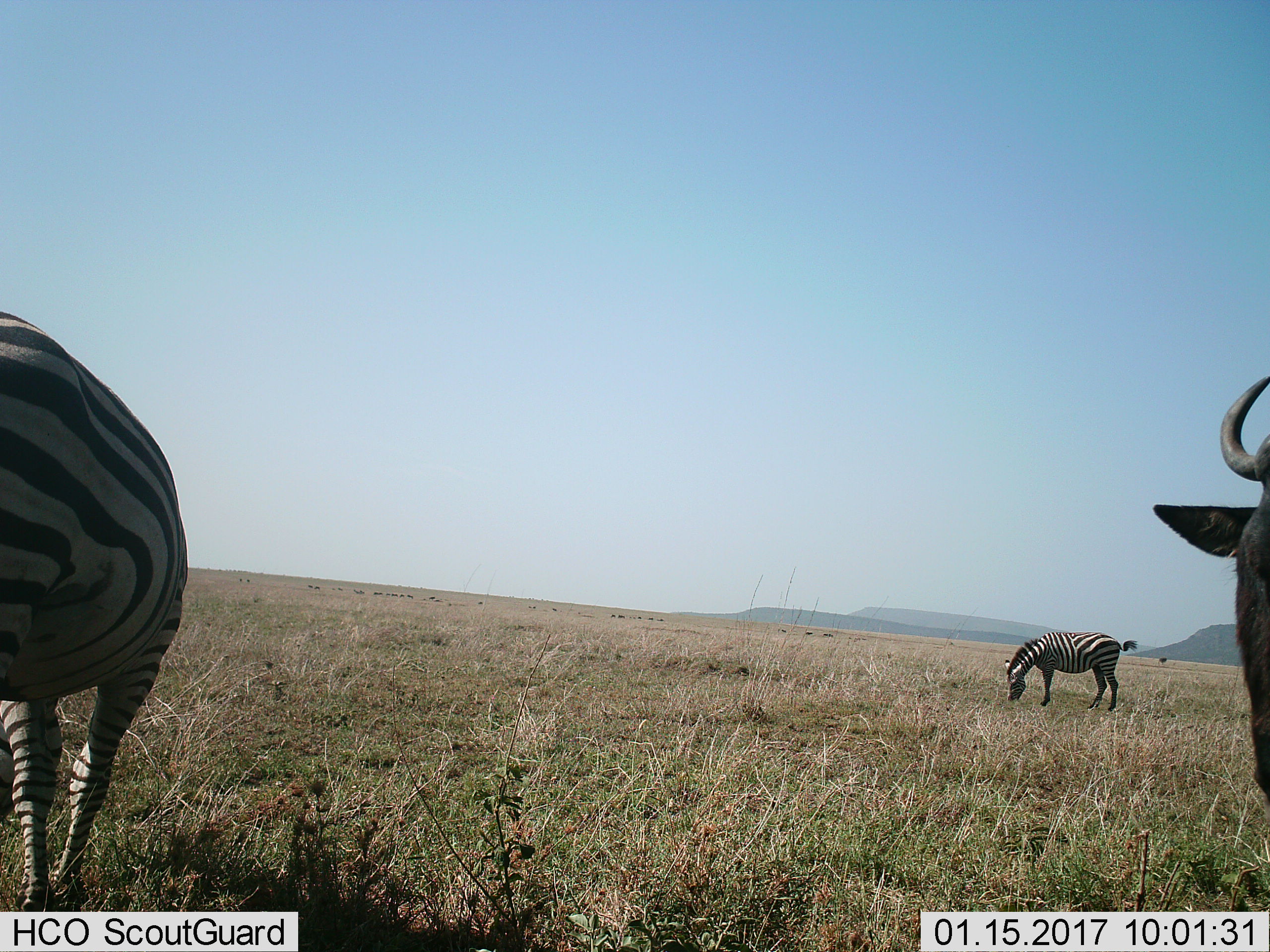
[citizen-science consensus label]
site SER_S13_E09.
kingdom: Animalia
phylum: Chordata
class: Mammalia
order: Artiodactyla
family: Bovidae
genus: Connochaetes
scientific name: Connochaetes taurinus taurinus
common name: blue wildebeest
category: wildebeestblue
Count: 11-50.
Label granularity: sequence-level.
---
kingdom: Animalia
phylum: Chordata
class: Mammalia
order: Perissodactyla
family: Equidae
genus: Equus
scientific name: Equus quagga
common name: plains zebra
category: zebraplains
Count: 2.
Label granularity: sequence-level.